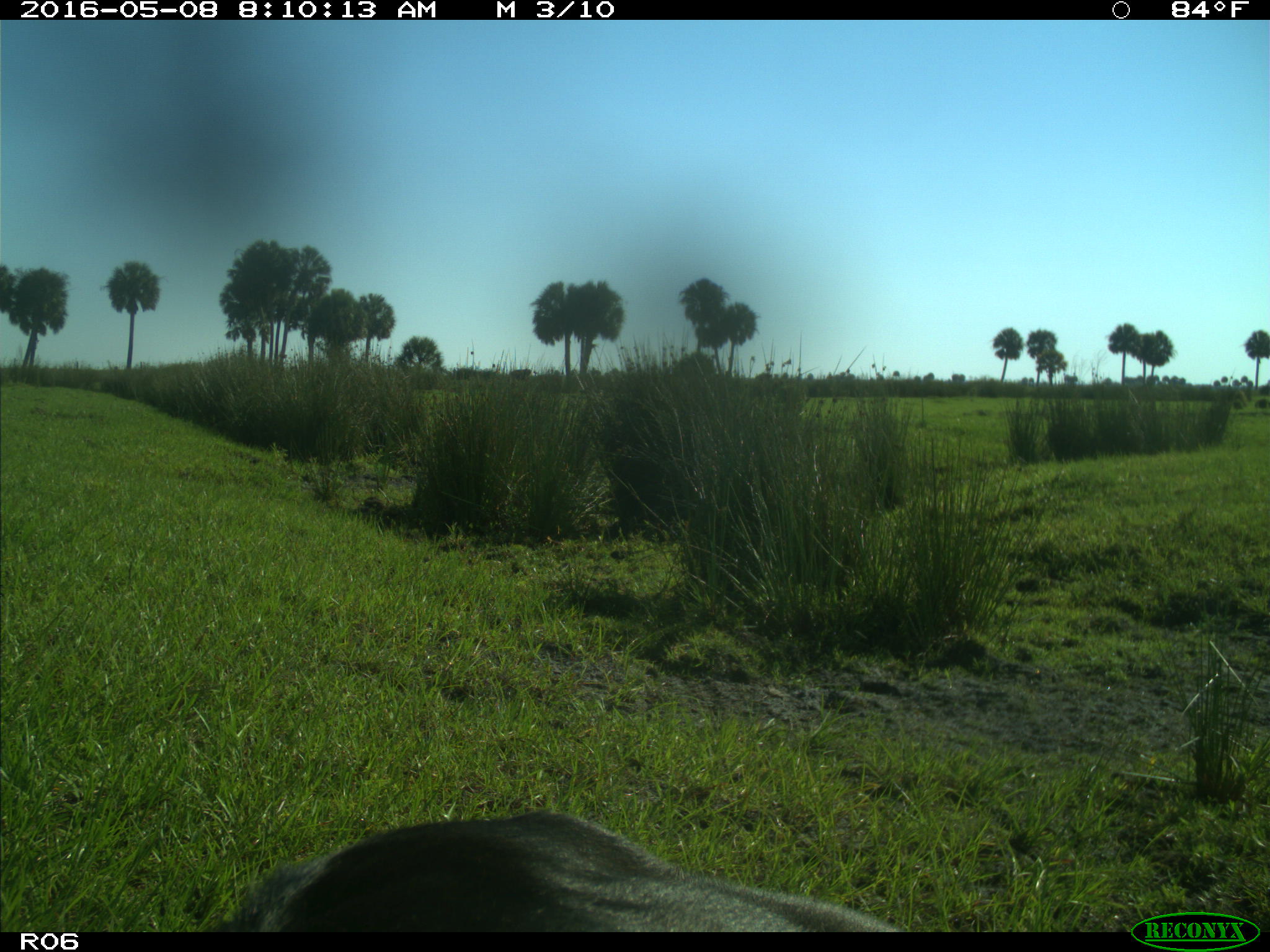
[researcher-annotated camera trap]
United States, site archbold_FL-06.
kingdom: Animalia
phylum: Chordata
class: Mammalia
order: Artiodactyla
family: Bovidae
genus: Bos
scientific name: Bos taurus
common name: domestic cow